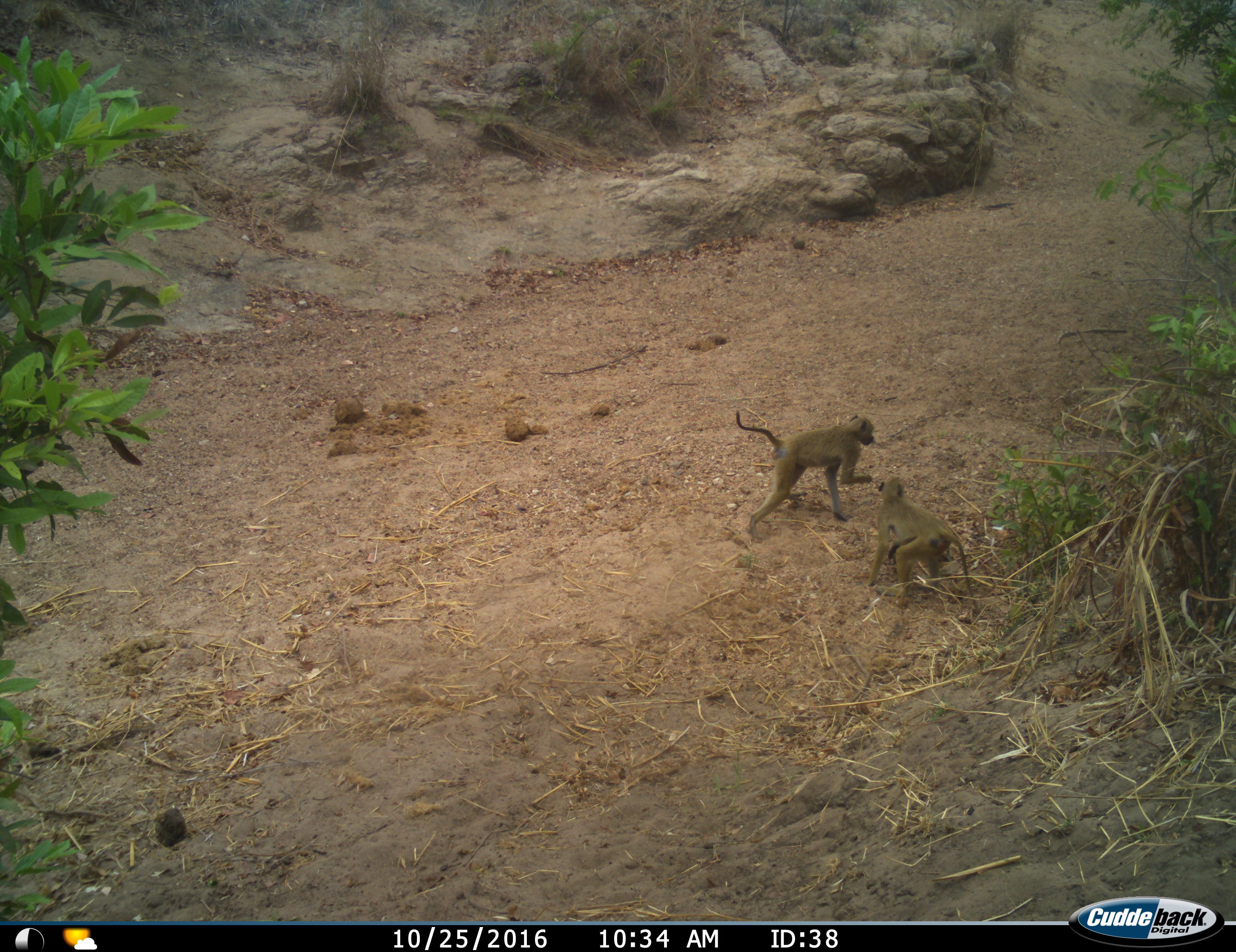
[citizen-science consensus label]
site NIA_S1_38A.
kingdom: Animalia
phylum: Chordata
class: Mammalia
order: Primates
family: Cercopithecidae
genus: Papio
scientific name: Papio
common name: baboon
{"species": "baboon (Papio)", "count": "2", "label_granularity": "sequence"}